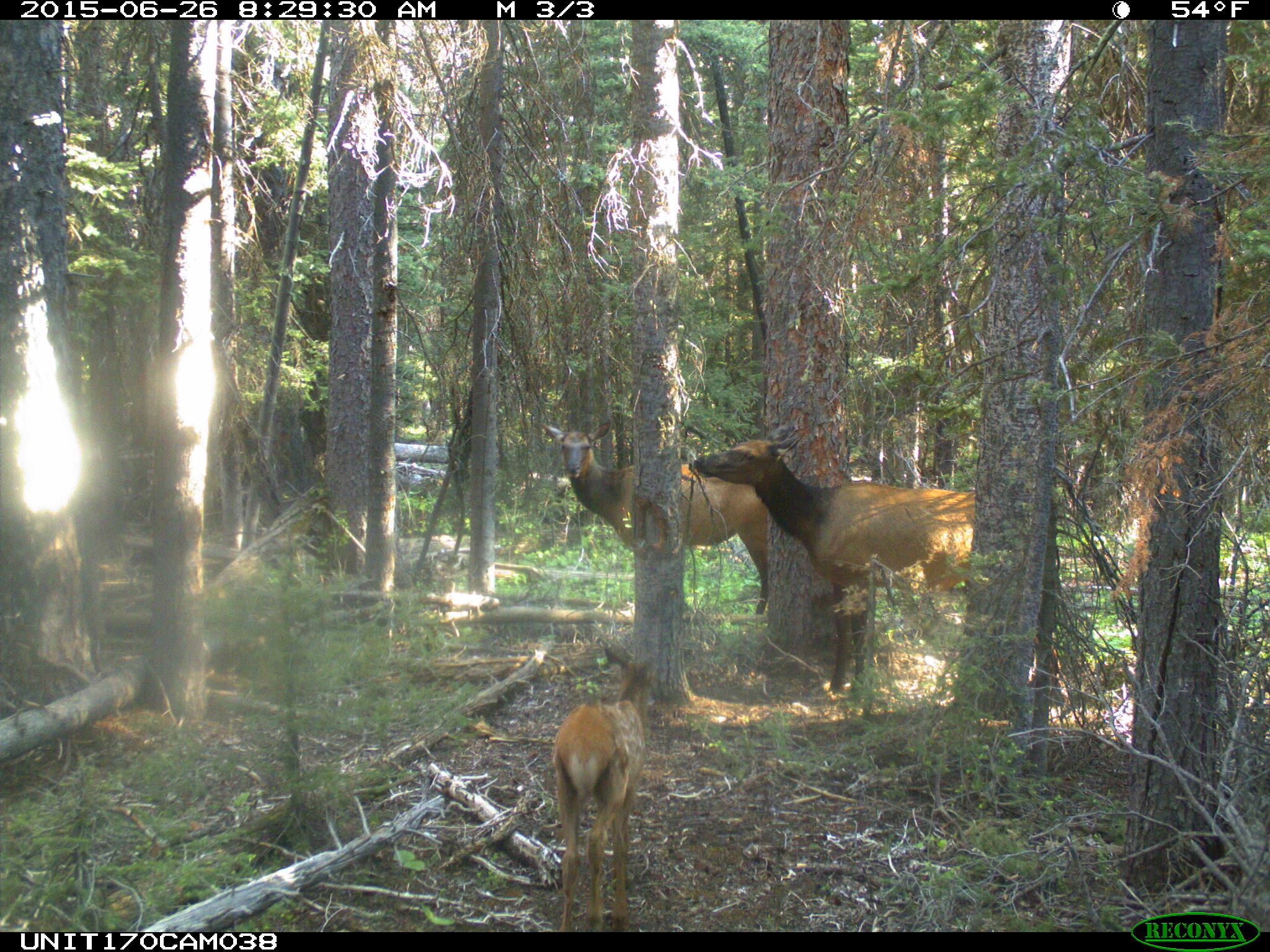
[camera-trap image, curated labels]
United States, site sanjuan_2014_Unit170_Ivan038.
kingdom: Animalia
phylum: Chordata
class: Mammalia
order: Artiodactyla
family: Cervidae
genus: Cervus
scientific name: Cervus elaphus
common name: red deer